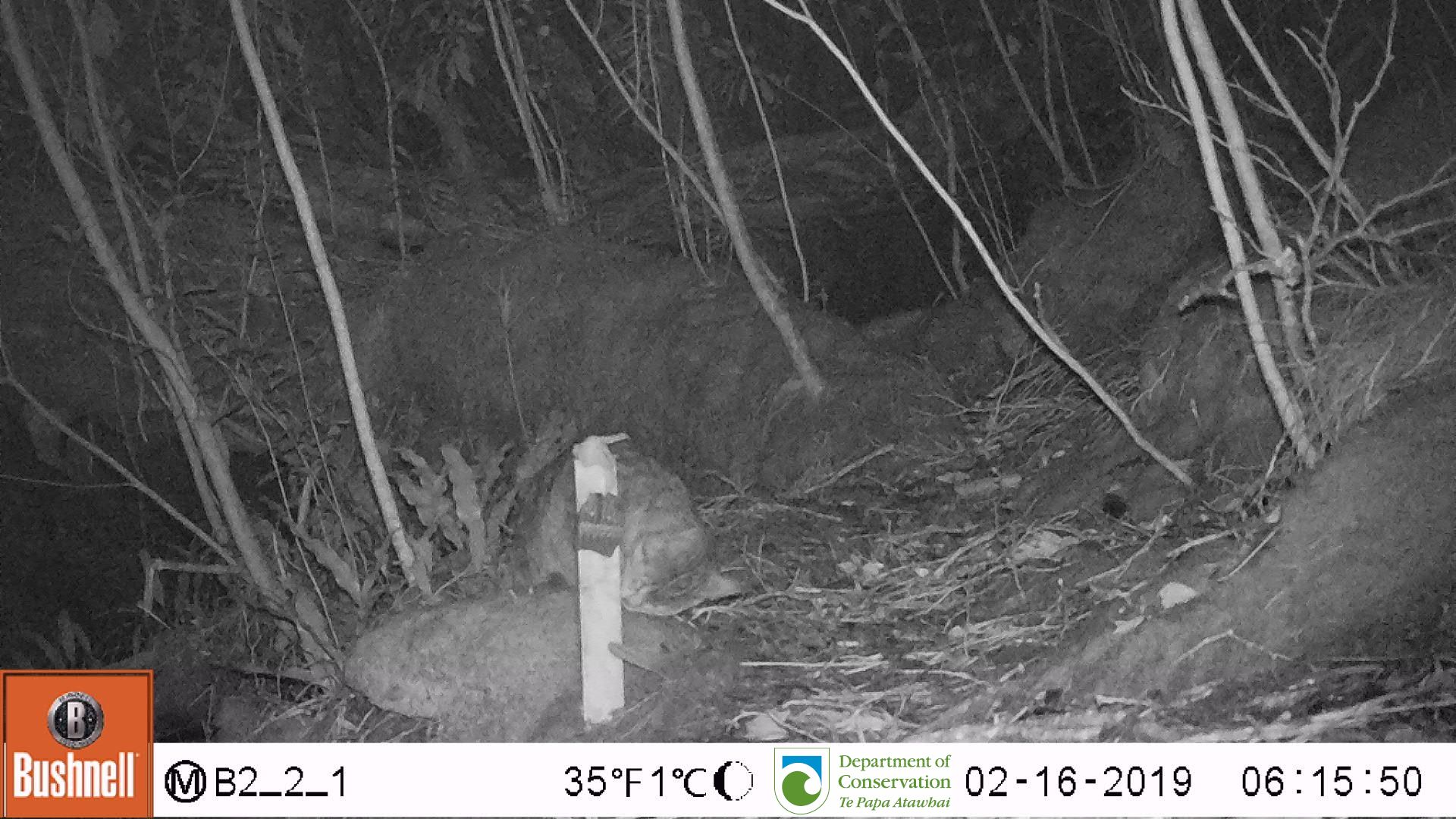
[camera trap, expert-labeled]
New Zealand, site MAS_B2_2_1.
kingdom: Animalia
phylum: Chordata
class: Mammalia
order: Carnivora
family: Felidae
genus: Felis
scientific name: Felis catus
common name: domestic cat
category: cat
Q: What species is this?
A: Cat (domestic cat) (Felis catus).